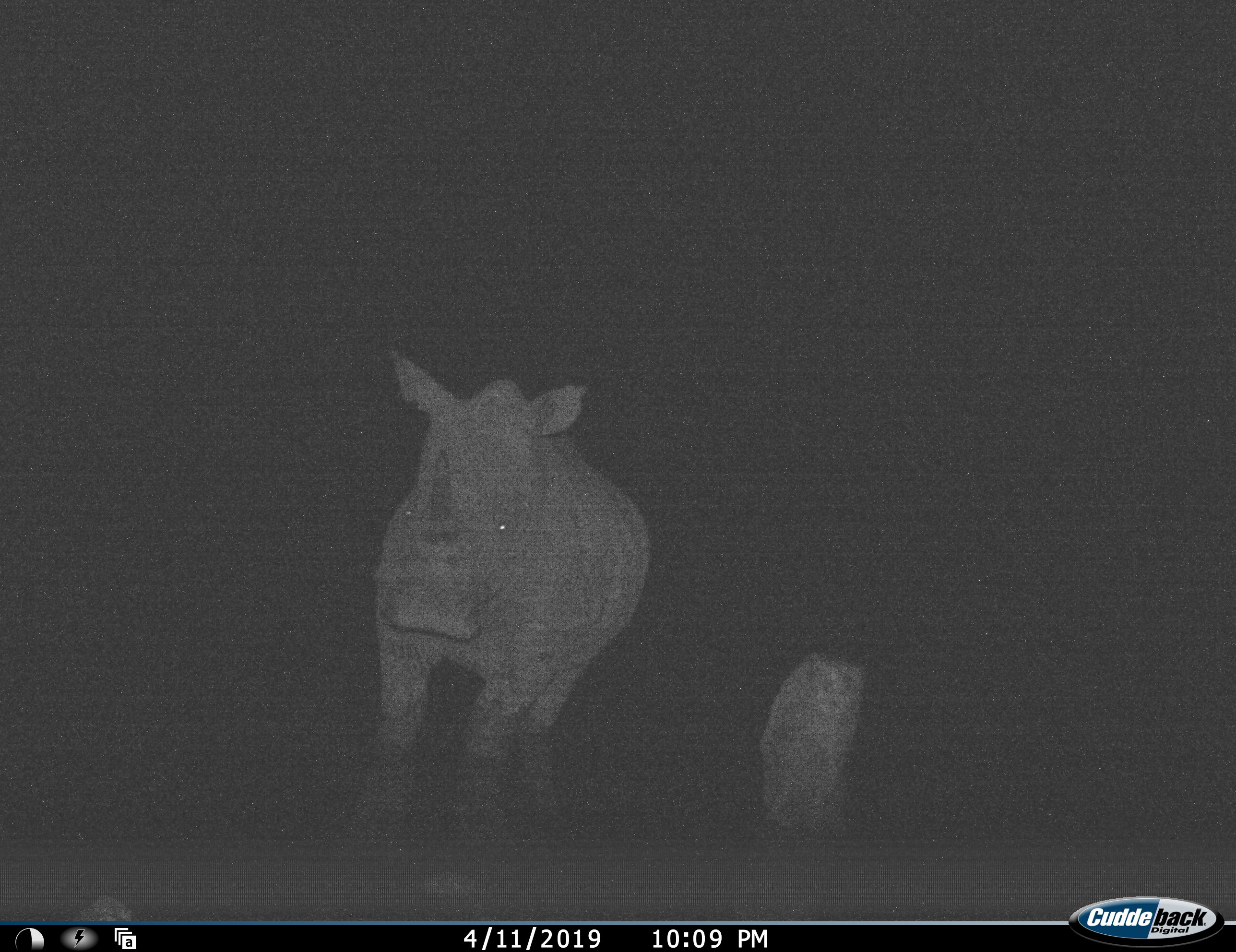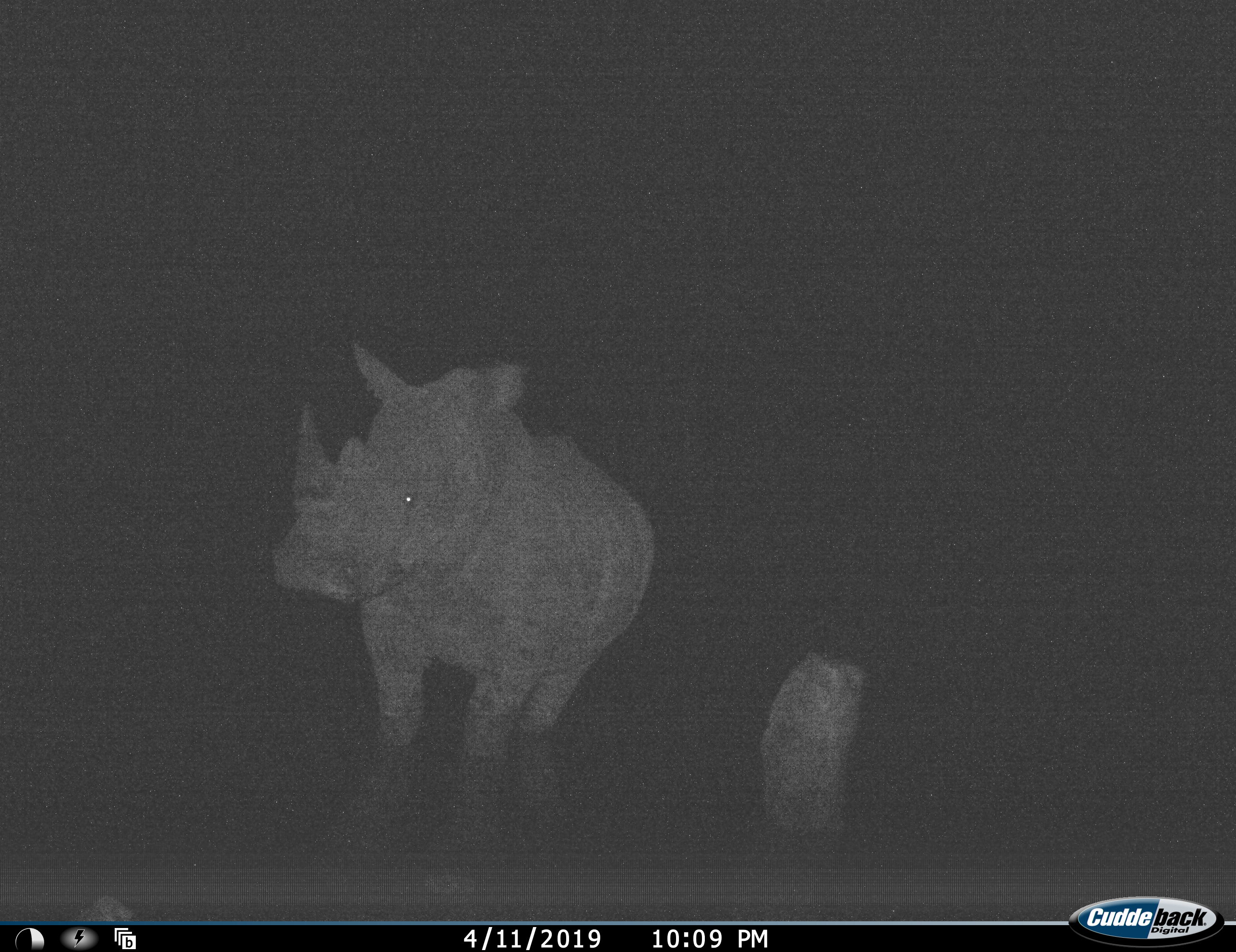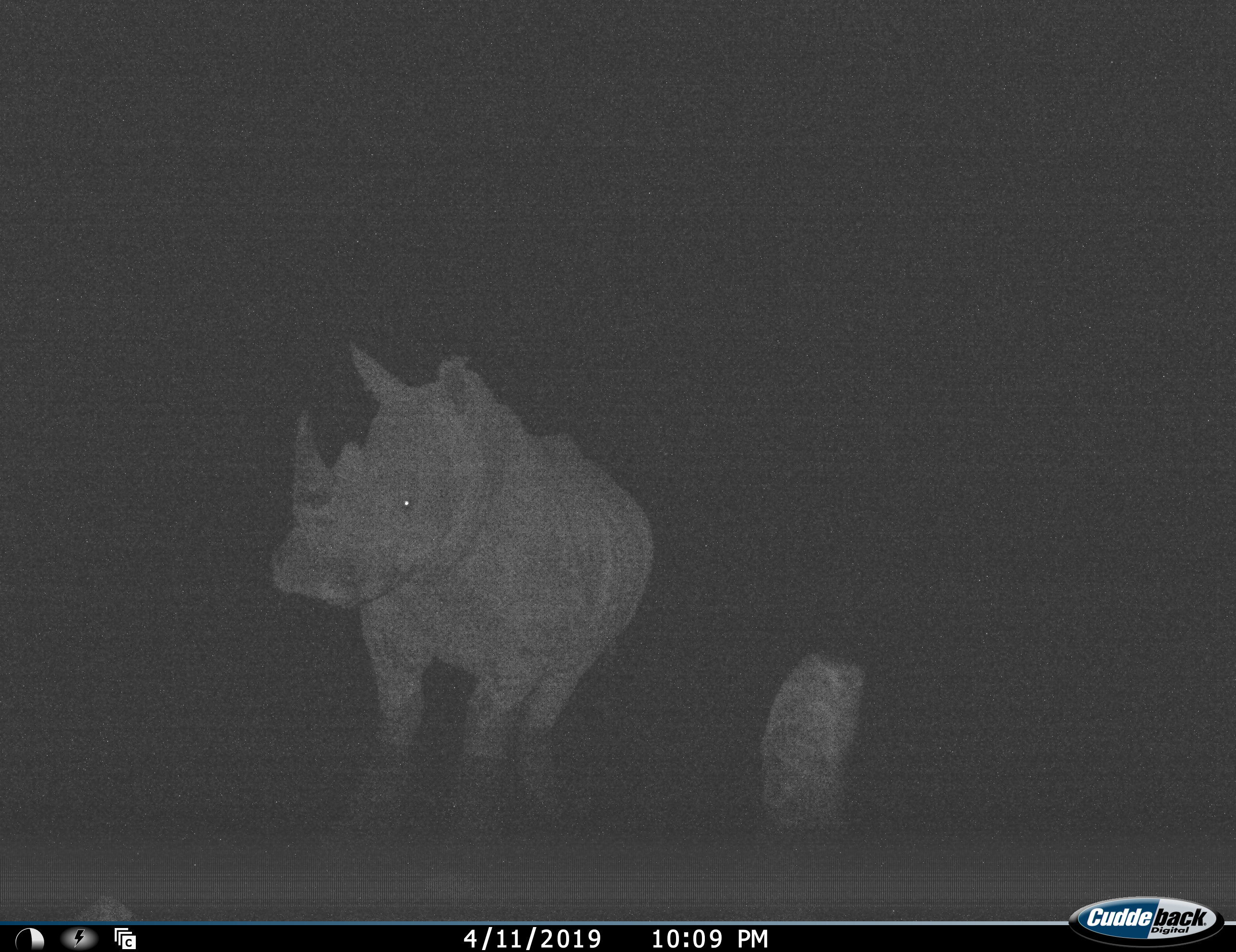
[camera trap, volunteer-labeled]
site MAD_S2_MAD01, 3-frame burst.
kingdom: Animalia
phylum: Chordata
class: Mammalia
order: Perissodactyla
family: Rhinocerotidae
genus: Diceros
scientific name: Diceros bicornis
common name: black rhinoceros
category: rhinocerosblack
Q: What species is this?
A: Rhinocerosblack (black rhinoceros) (Diceros bicornis).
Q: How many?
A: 1.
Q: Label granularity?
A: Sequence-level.